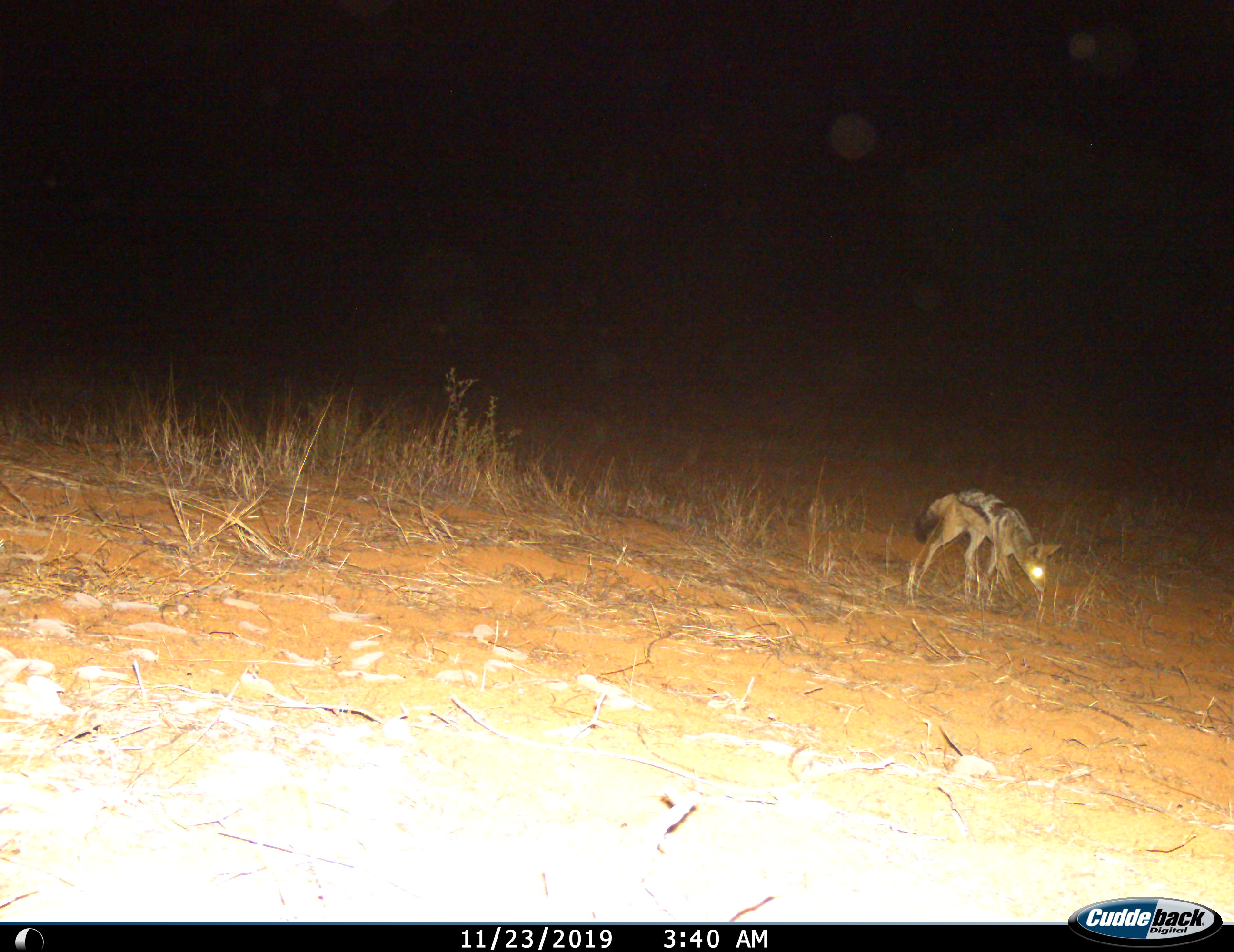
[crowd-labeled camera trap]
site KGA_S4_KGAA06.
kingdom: Animalia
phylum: Chordata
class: Mammalia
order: Carnivora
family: Canidae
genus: Lupulella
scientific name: Lupulella mesomelas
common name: black-backed jackal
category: jackalblackbacked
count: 1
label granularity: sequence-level